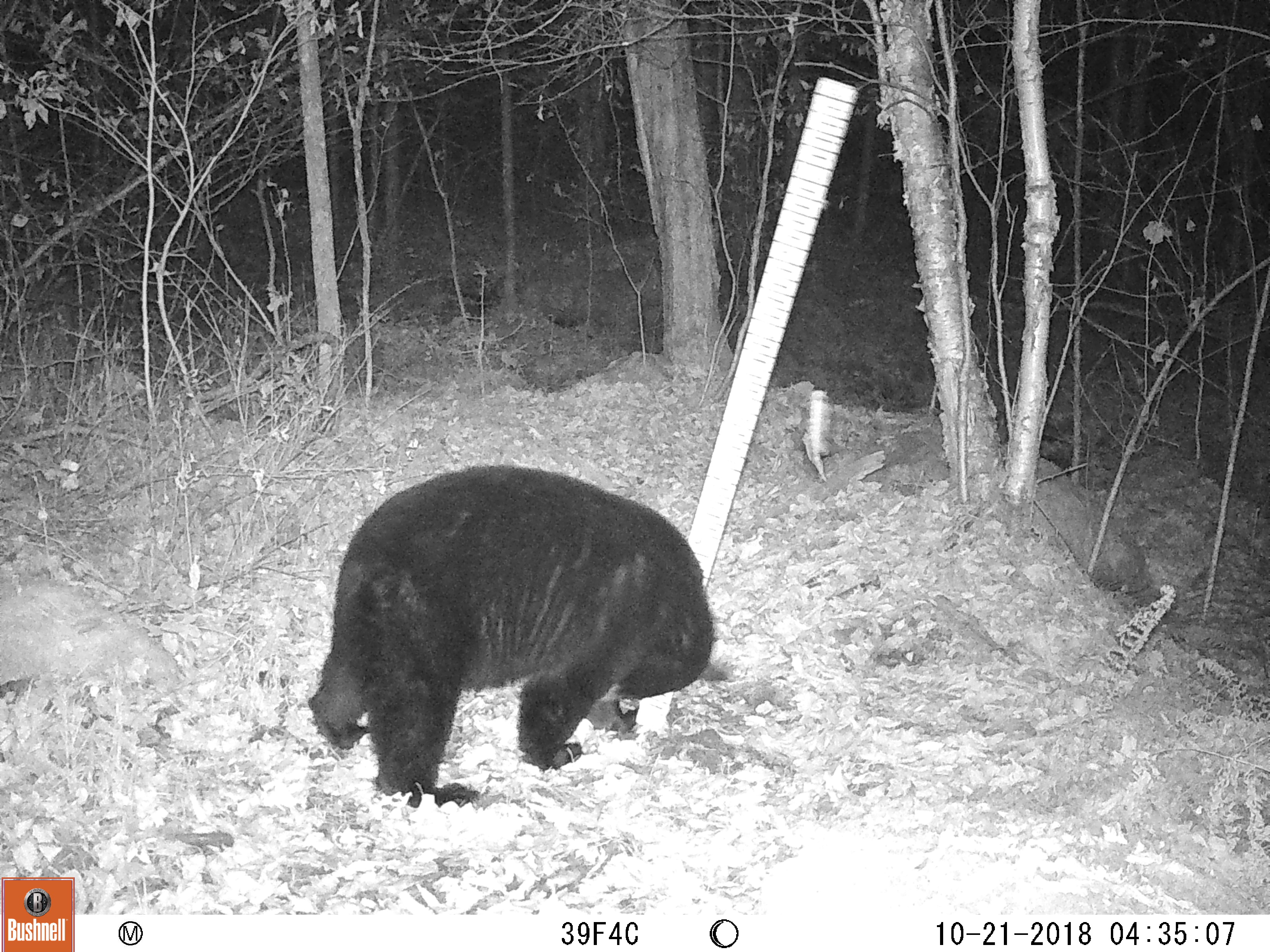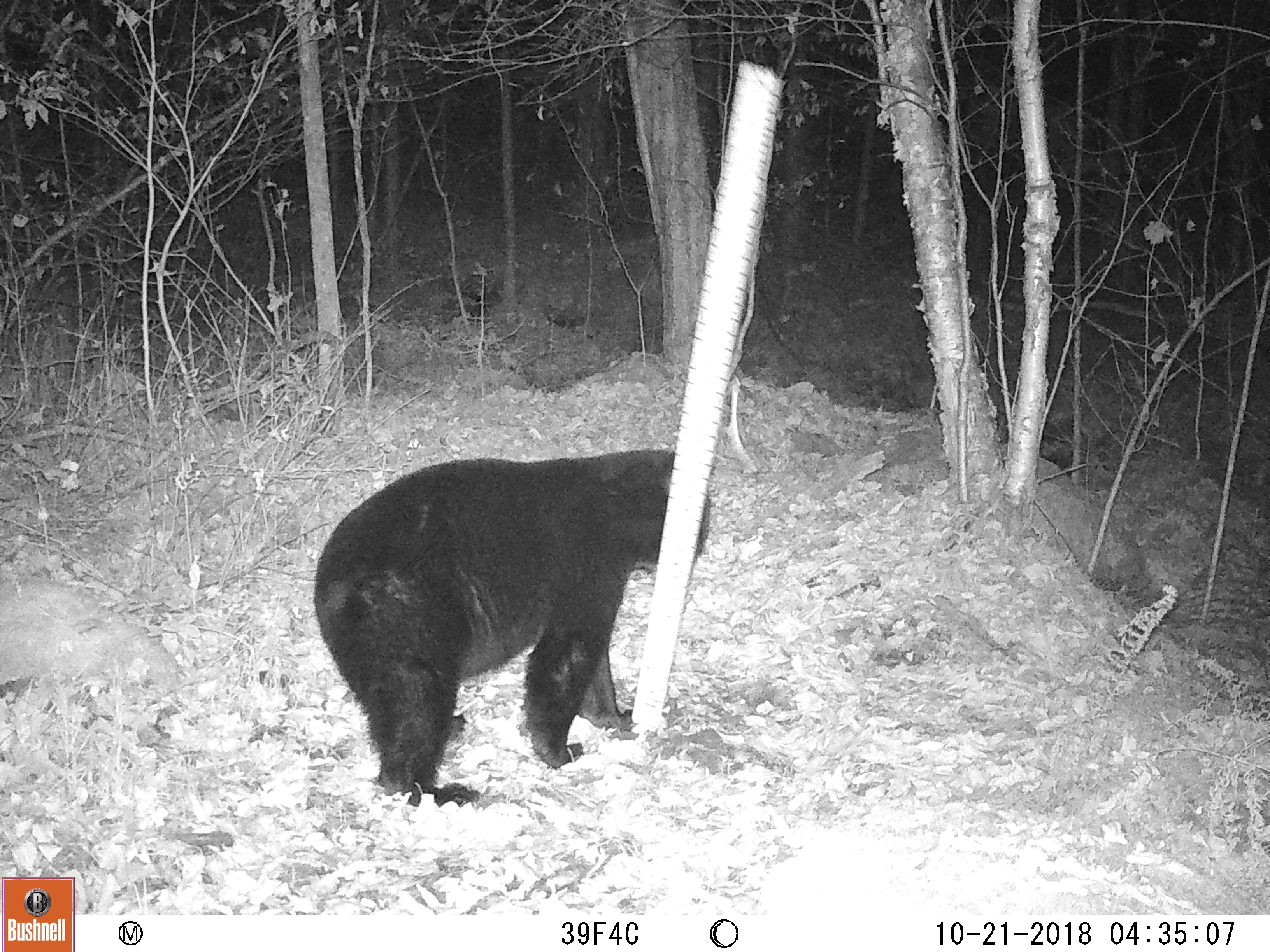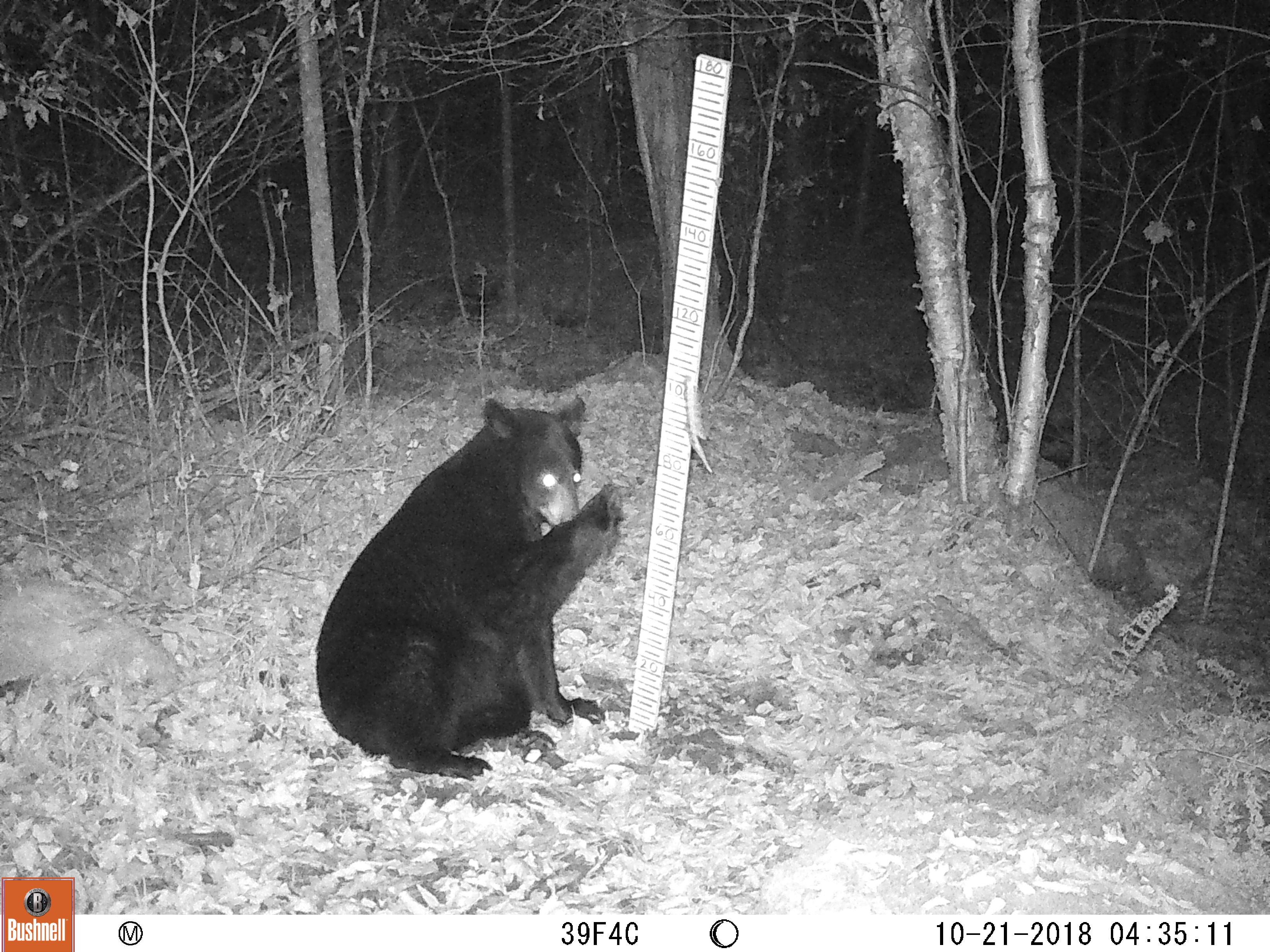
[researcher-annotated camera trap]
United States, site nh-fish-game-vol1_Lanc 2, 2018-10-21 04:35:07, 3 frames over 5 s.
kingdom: Animalia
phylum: Chordata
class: Mammalia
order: Carnivora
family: Ursidae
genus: Ursus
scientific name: Ursus americanus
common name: black bear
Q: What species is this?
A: Black bear (Ursus americanus).